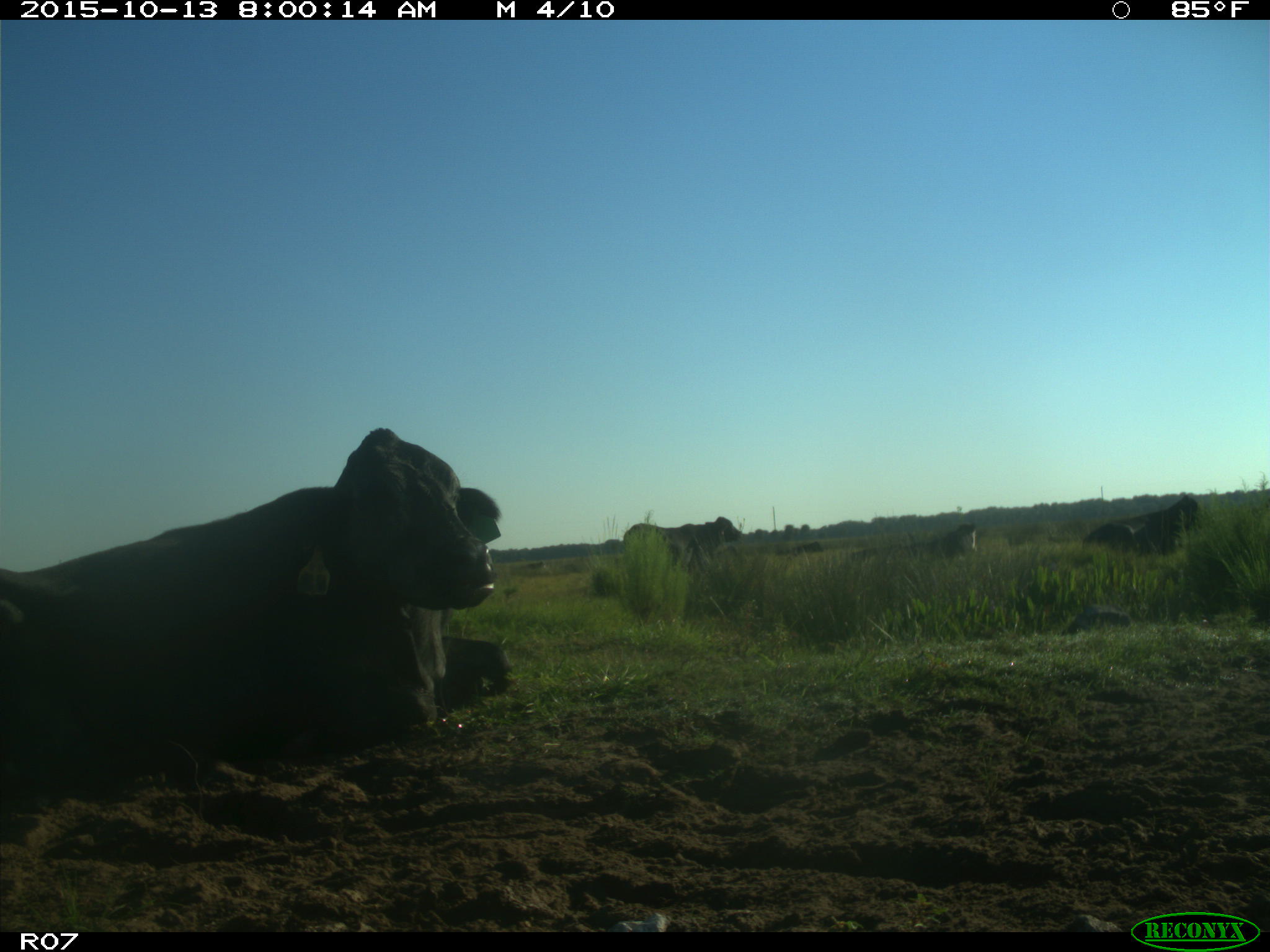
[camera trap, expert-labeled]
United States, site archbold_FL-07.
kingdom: Animalia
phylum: Chordata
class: Mammalia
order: Artiodactyla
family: Bovidae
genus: Bos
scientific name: Bos taurus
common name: domestic cow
Bos taurus (domestic cow).